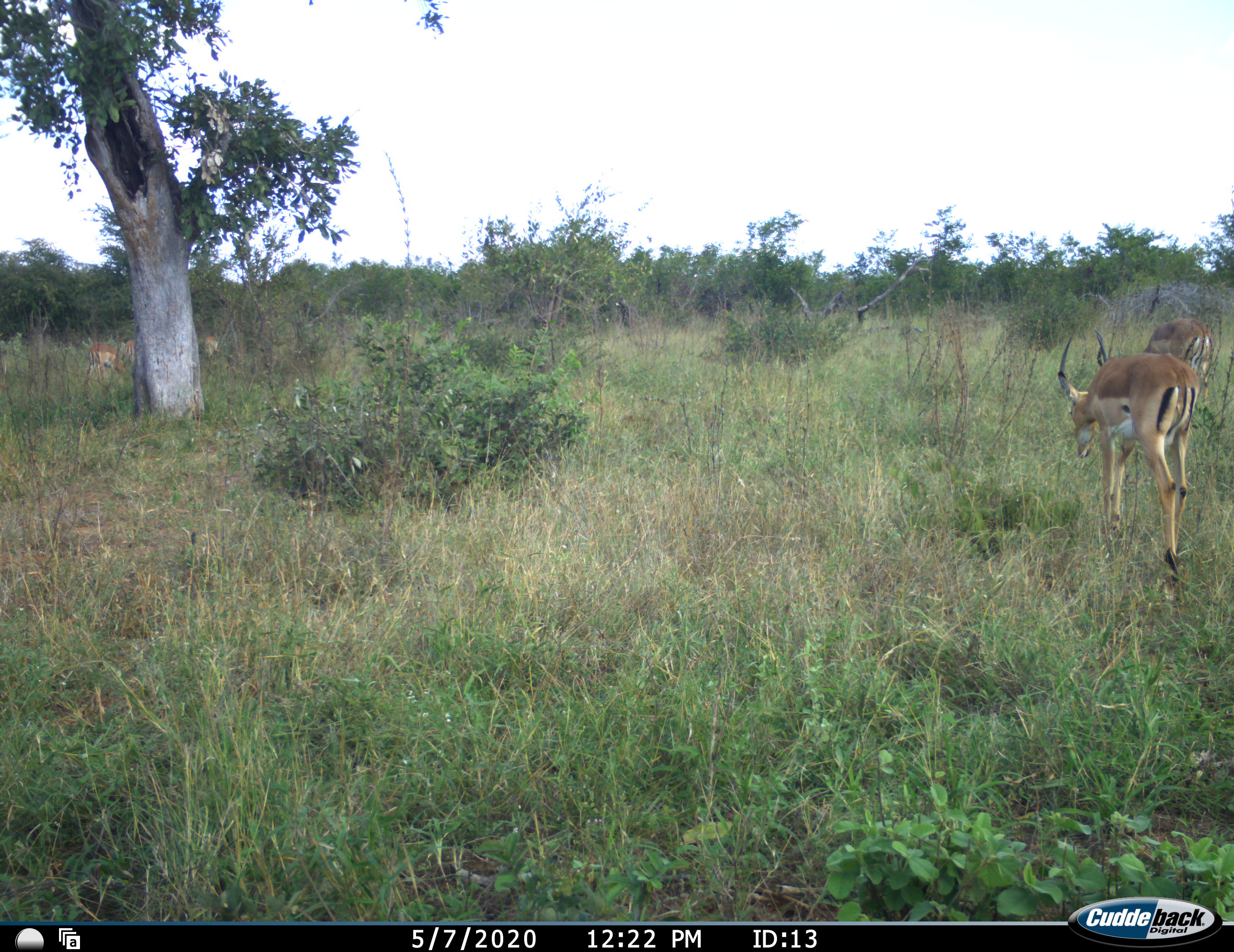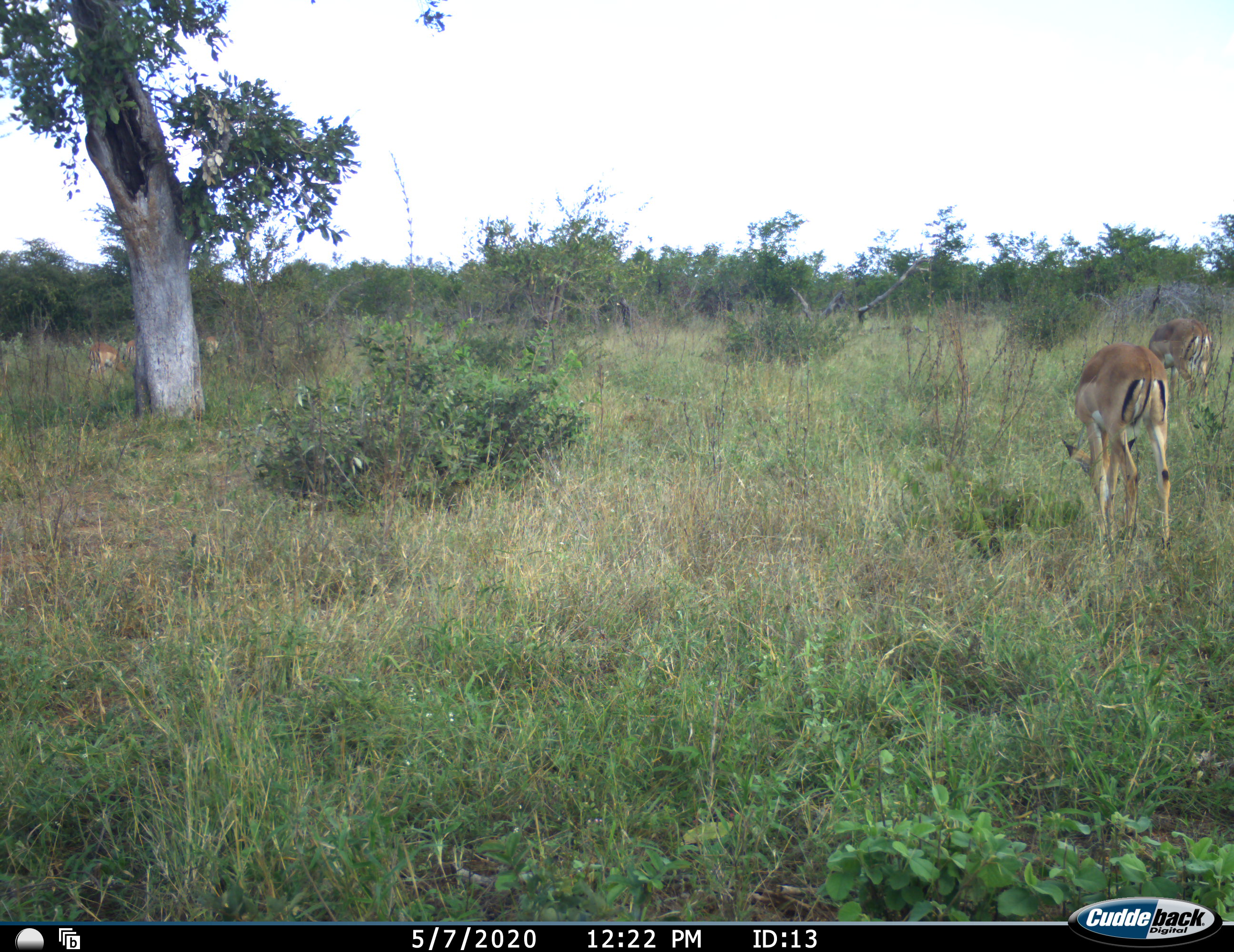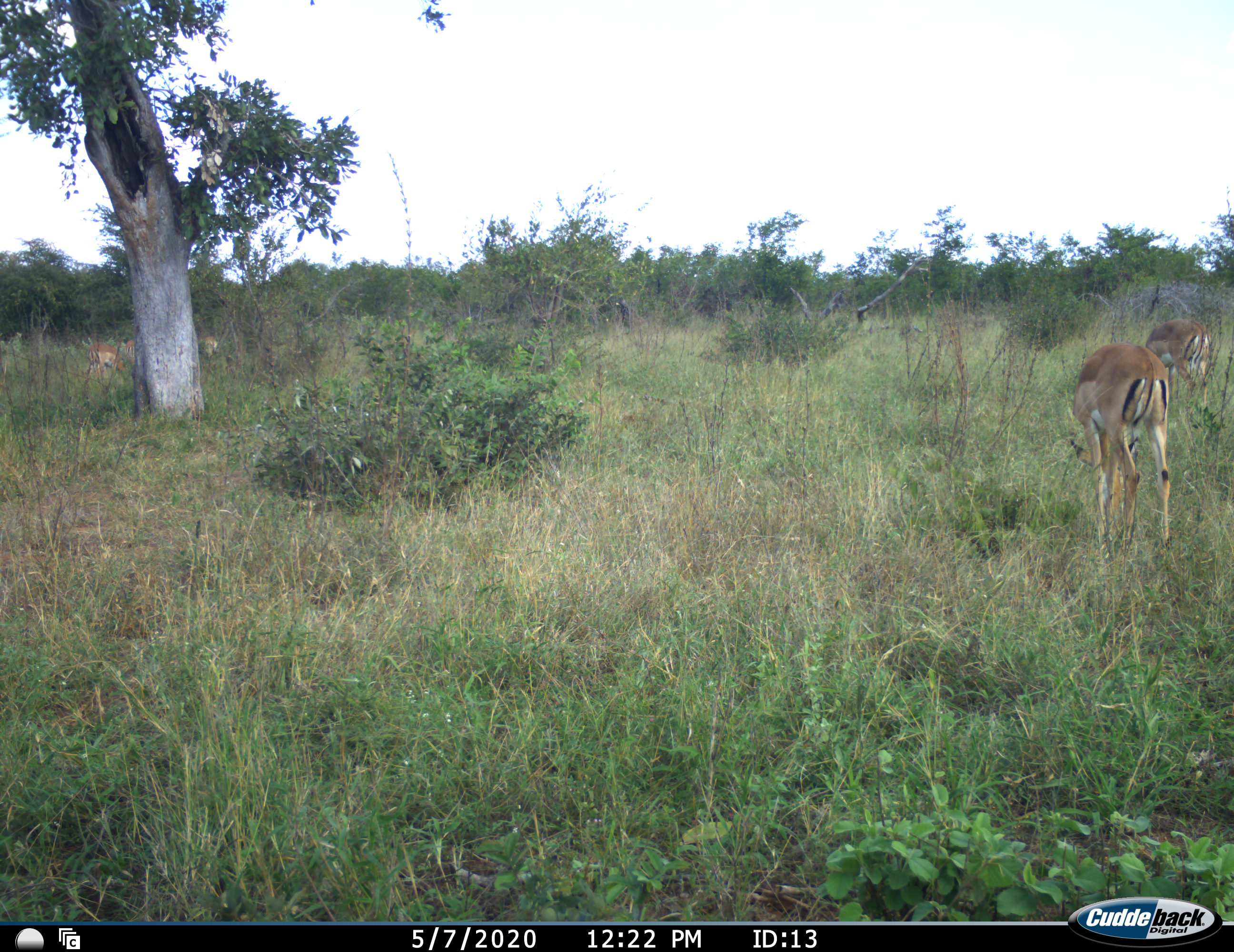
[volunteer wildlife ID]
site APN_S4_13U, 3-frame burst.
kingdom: Animalia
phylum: Chordata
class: Mammalia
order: Artiodactyla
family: Bovidae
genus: Aepyceros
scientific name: Aepyceros melampus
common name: impala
Impala (Aepyceros melampus), count 3. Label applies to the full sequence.